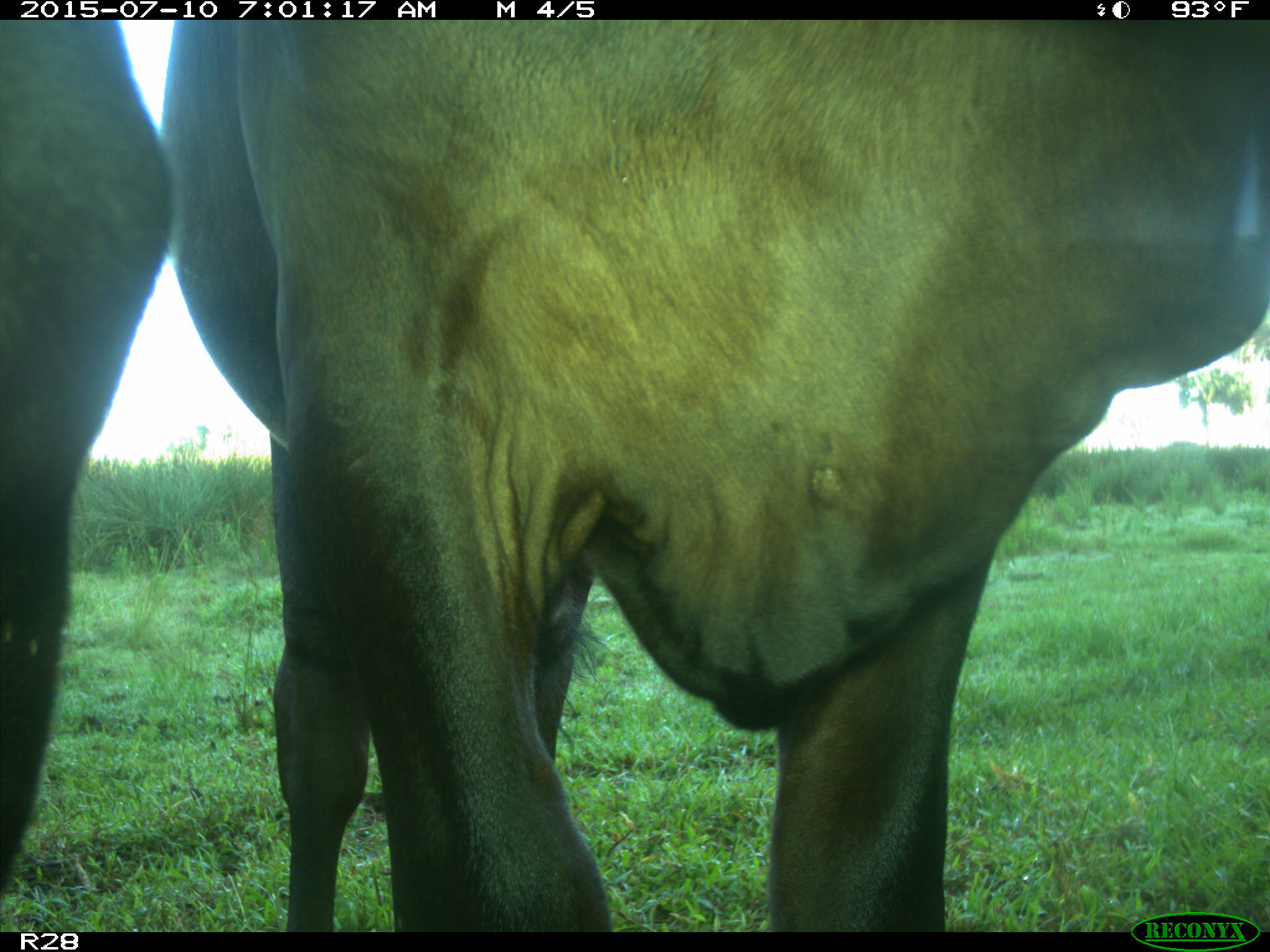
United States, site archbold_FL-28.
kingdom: Animalia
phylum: Chordata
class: Mammalia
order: Artiodactyla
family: Bovidae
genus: Bos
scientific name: Bos taurus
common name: domestic cow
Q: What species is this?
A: Bos taurus (domestic cow).